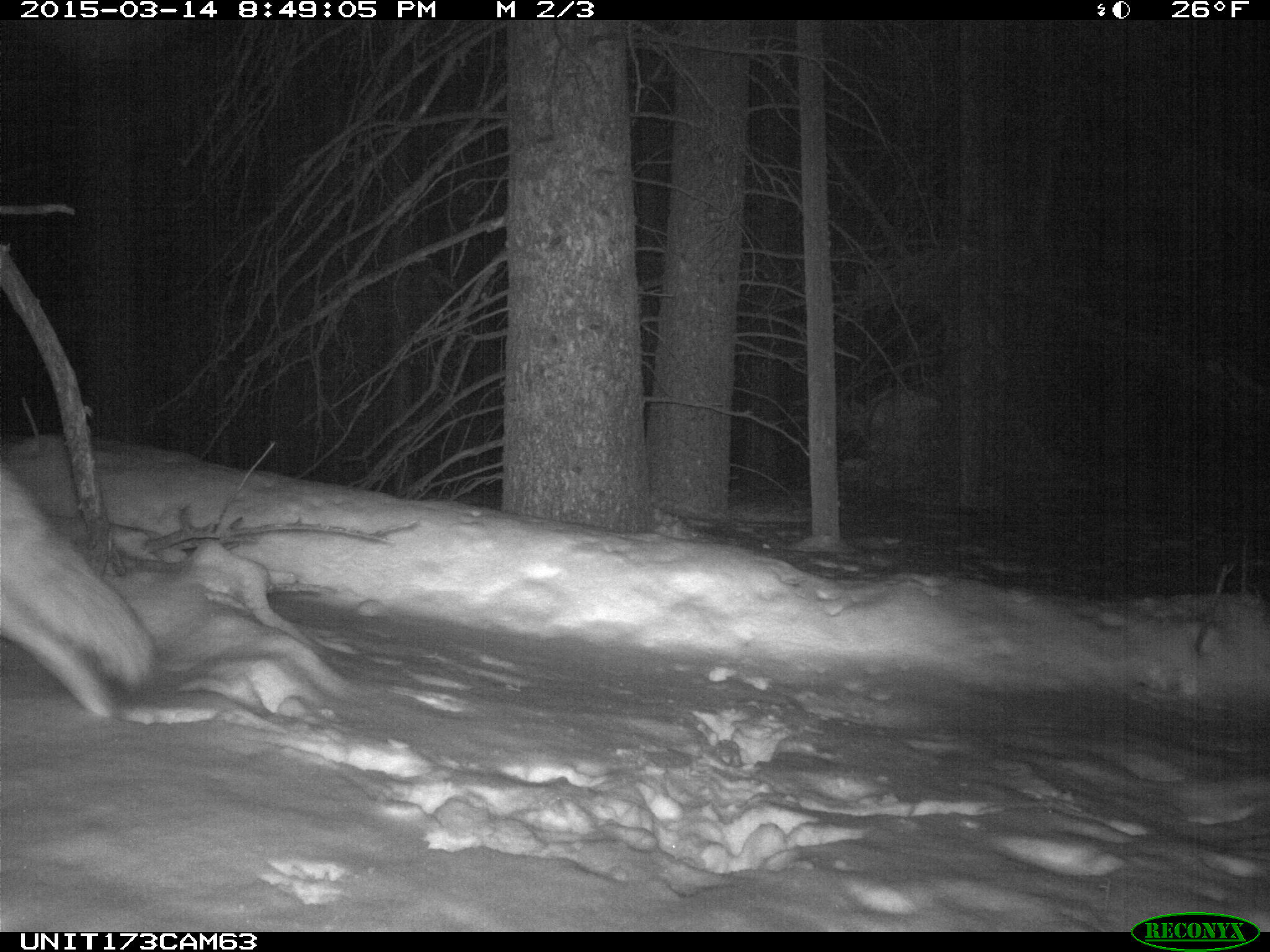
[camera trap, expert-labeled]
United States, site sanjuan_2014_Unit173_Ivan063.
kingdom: Animalia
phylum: Chordata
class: Mammalia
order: Carnivora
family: Canidae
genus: Canis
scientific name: Canis latrans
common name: coyote